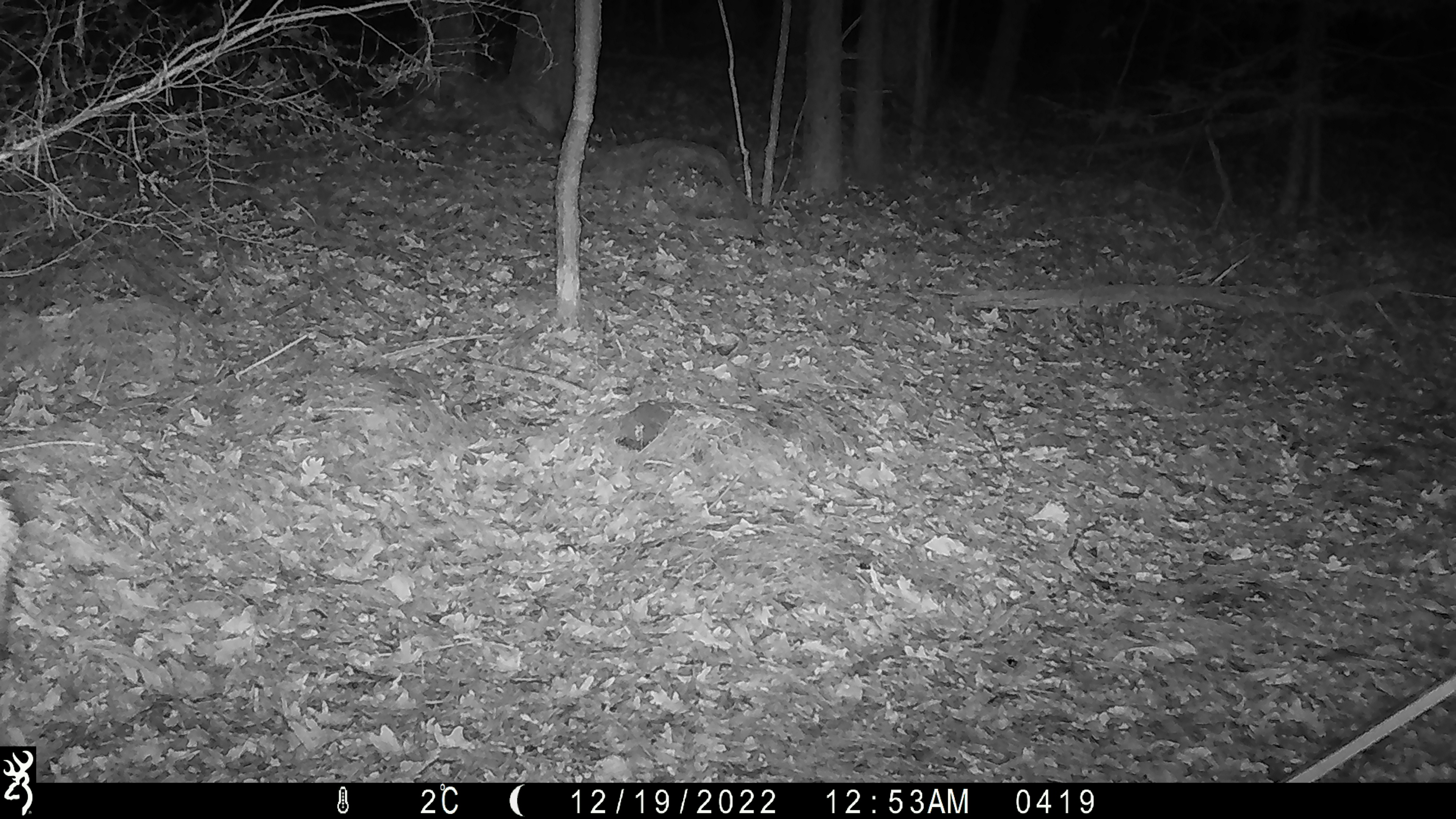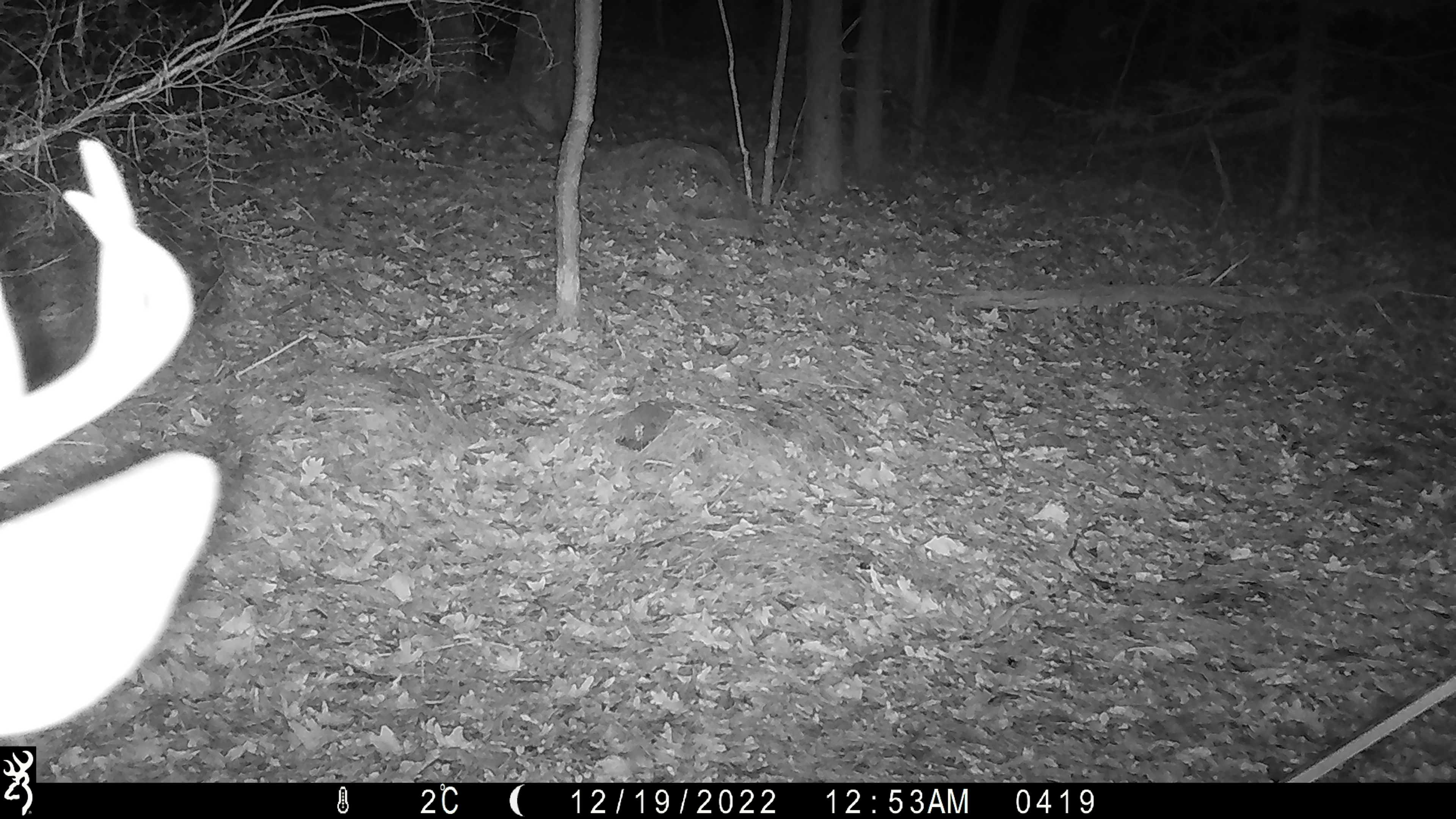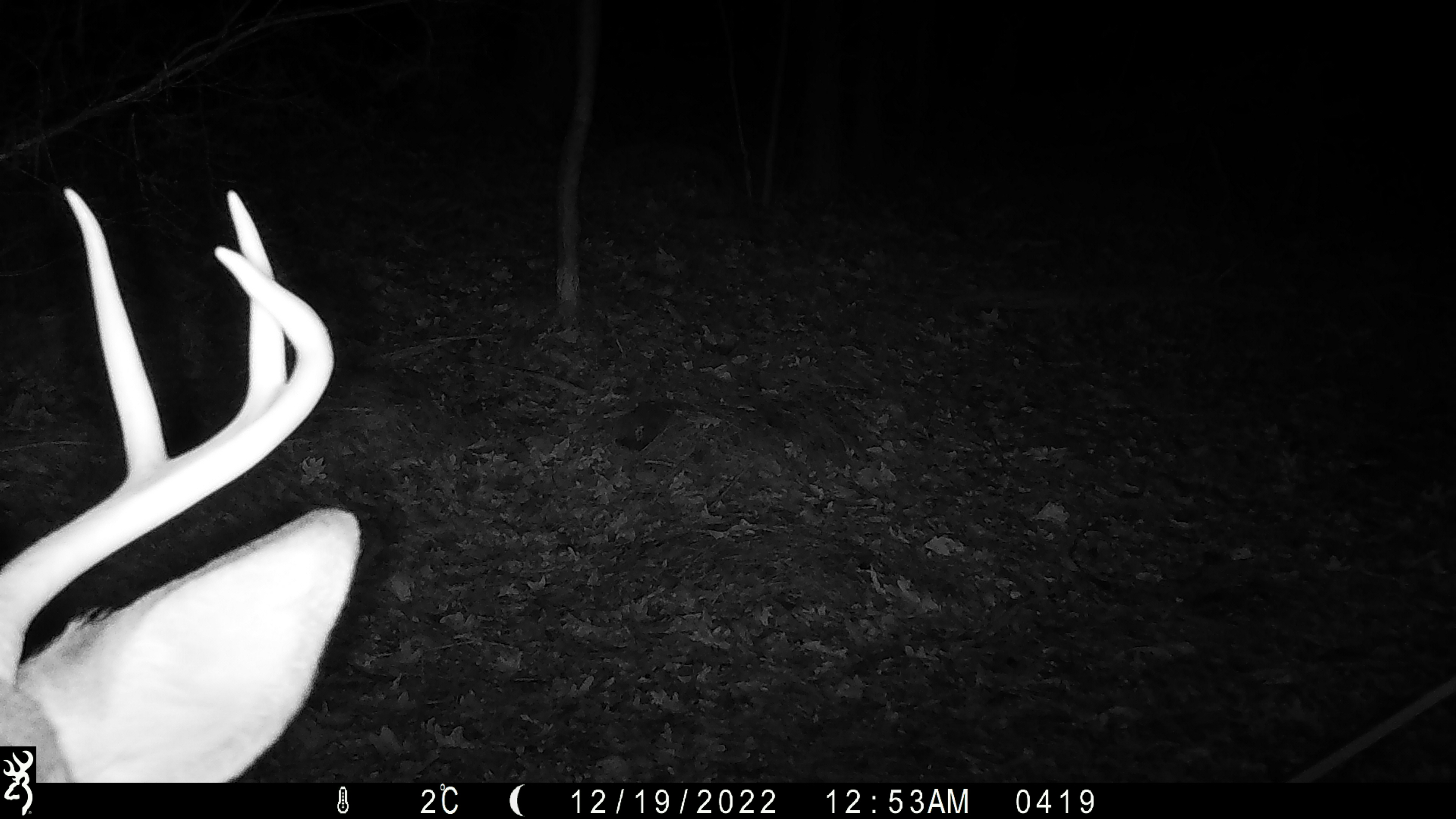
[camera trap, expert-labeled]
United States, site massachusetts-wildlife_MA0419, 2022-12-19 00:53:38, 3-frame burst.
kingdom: Animalia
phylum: Chordata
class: Mammalia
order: Artiodactyla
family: Cervidae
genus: Odocoileus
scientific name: Odocoileus virginianus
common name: white-tailed deer